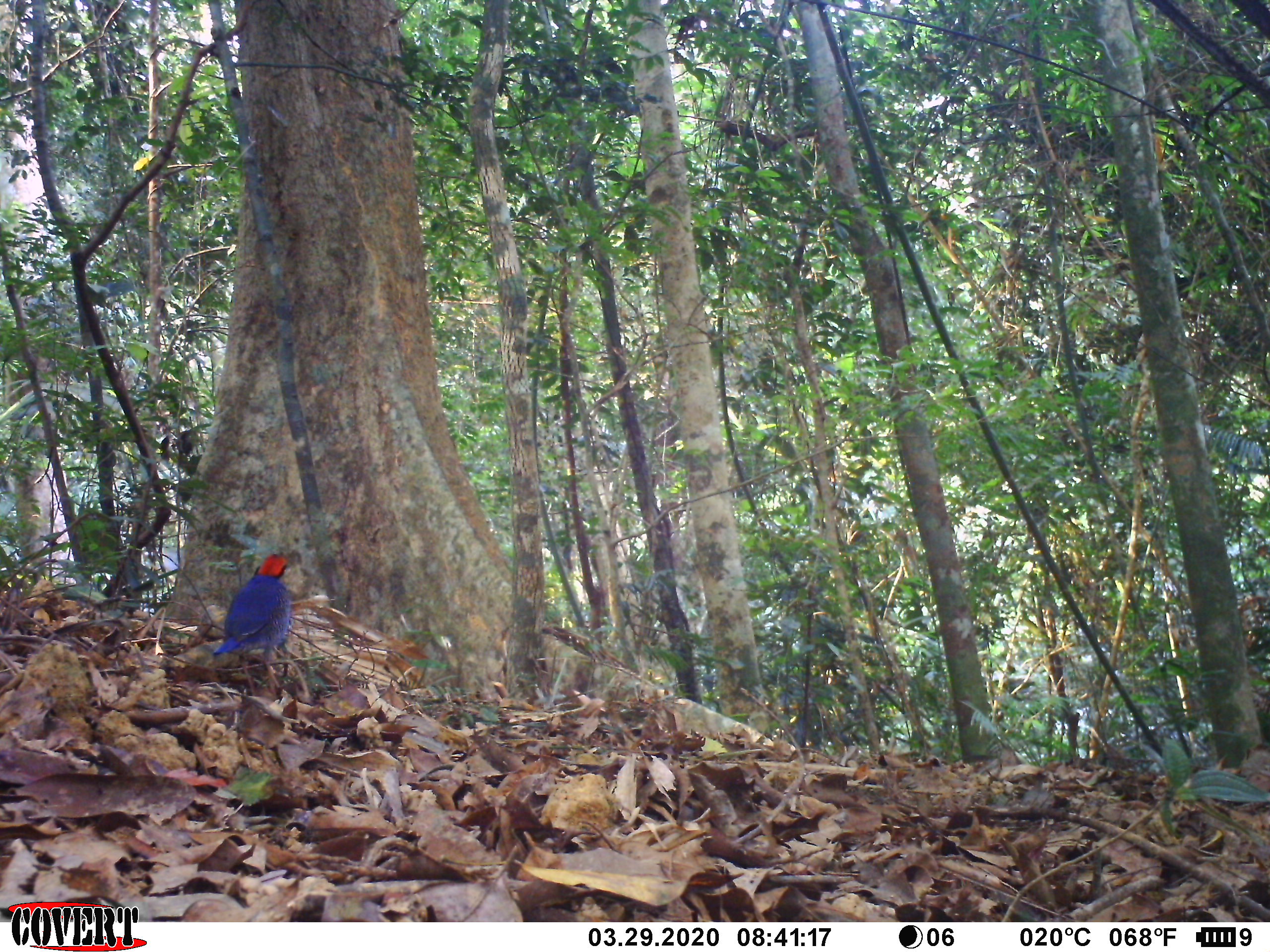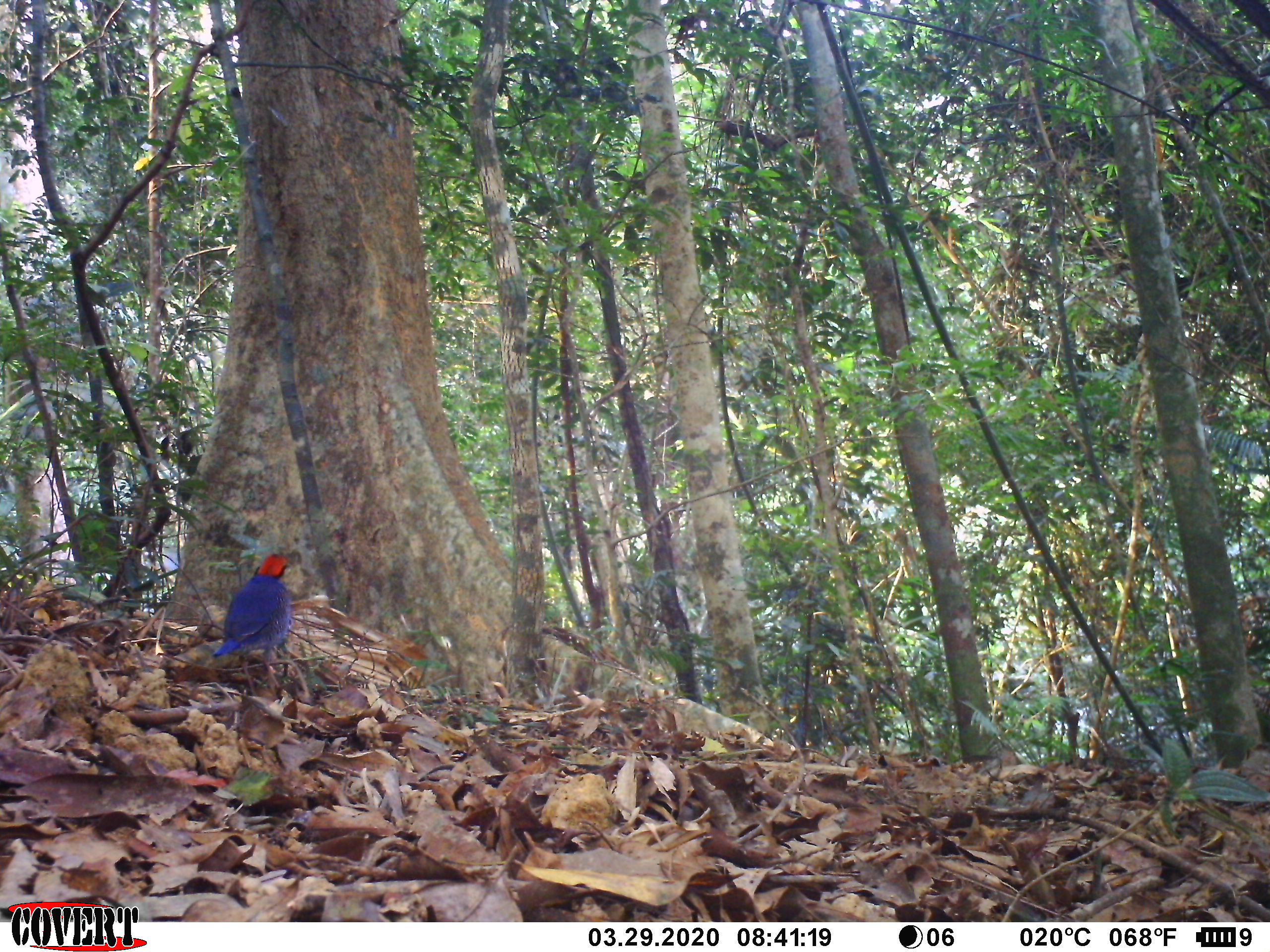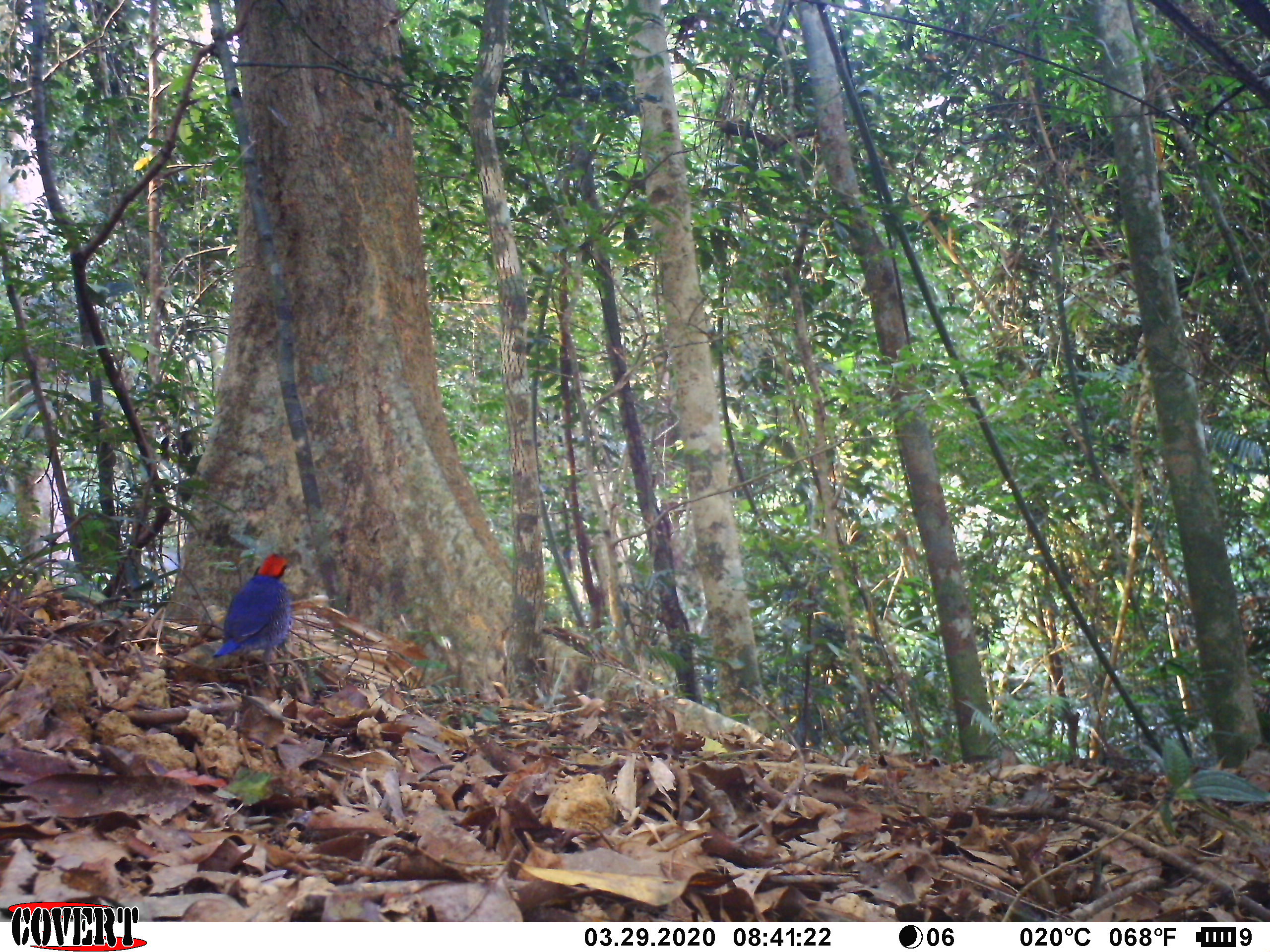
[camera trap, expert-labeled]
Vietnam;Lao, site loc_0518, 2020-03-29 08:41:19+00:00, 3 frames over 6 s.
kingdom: Animalia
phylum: Chordata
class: Aves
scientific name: Aves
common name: bird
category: unidentified bird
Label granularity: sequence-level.